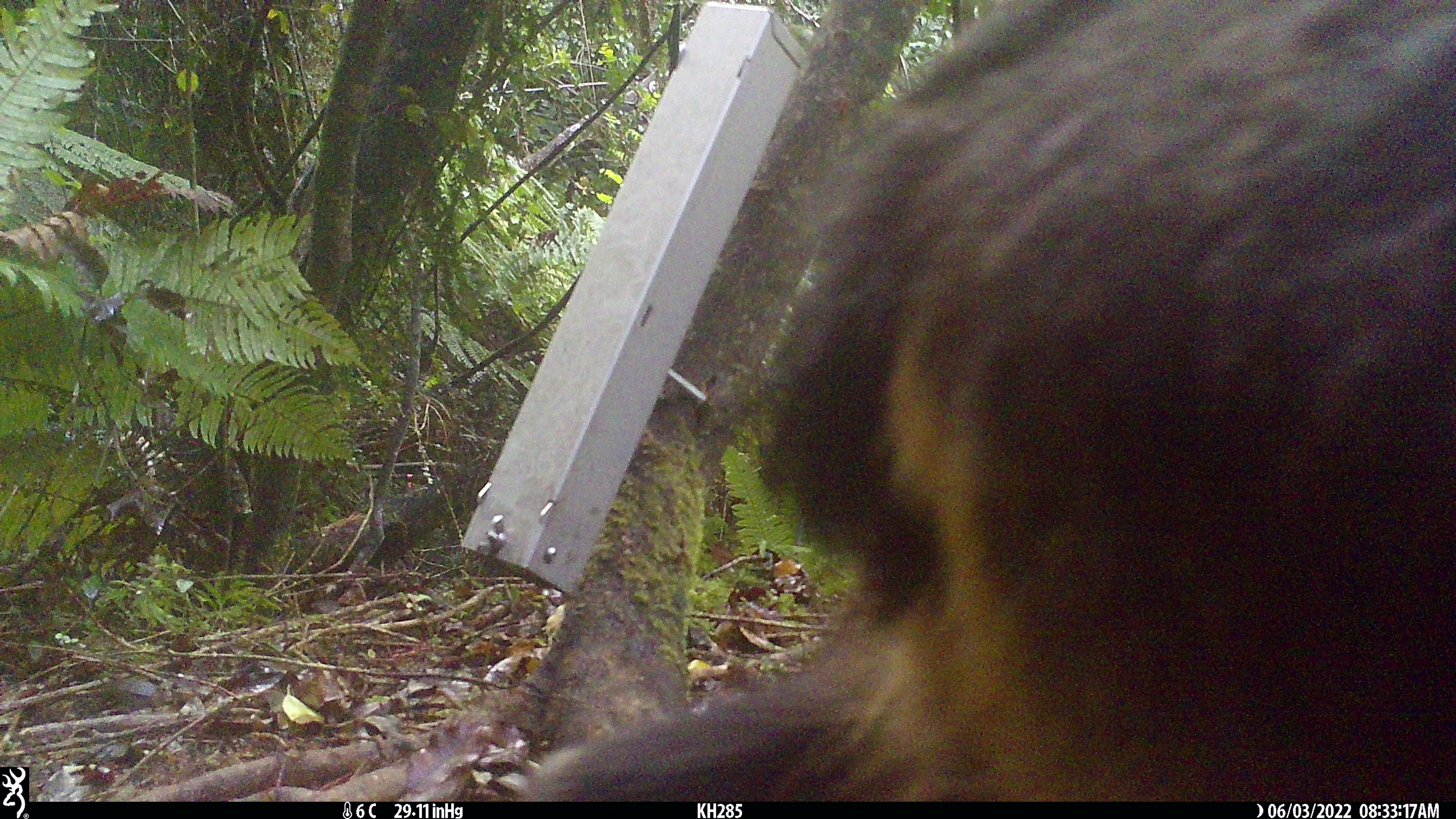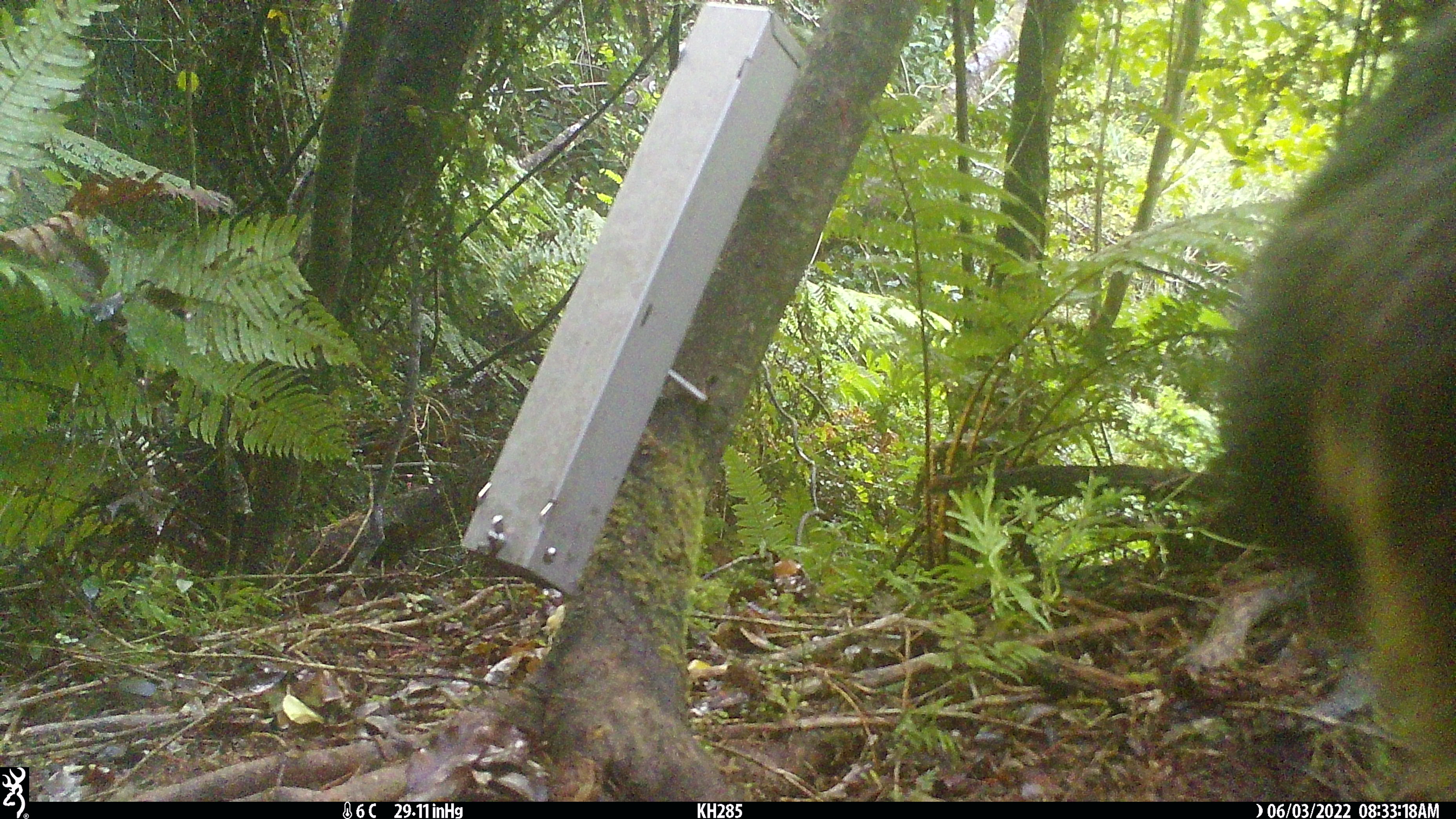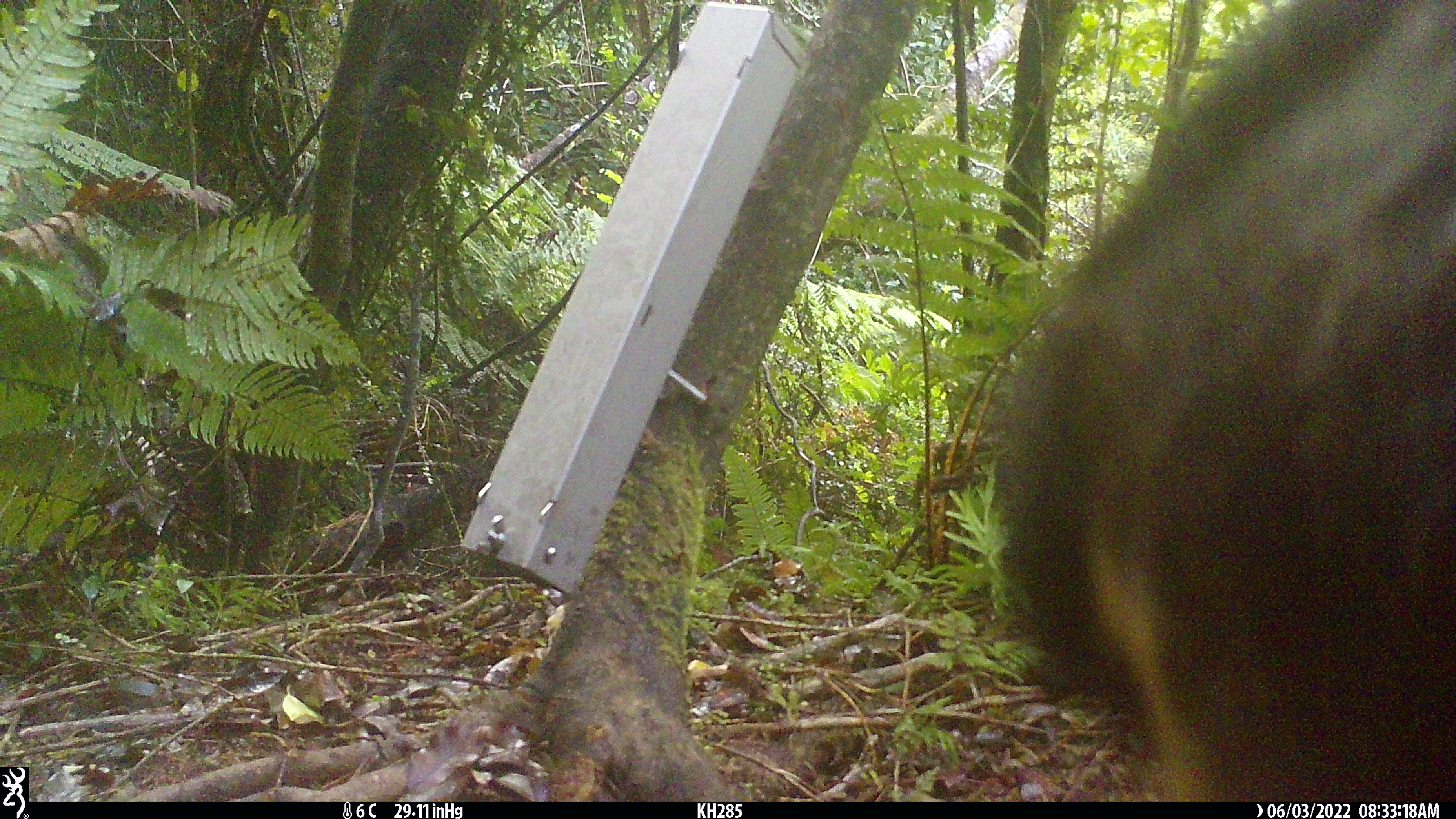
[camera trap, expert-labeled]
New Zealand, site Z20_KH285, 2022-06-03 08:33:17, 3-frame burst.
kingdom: Animalia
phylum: Chordata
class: Mammalia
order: Artiodactyla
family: Bovidae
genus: Rupicapra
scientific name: Rupicapra rupicapra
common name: alpine chamois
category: chamois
Chamois (alpine chamois) (Rupicapra rupicapra).